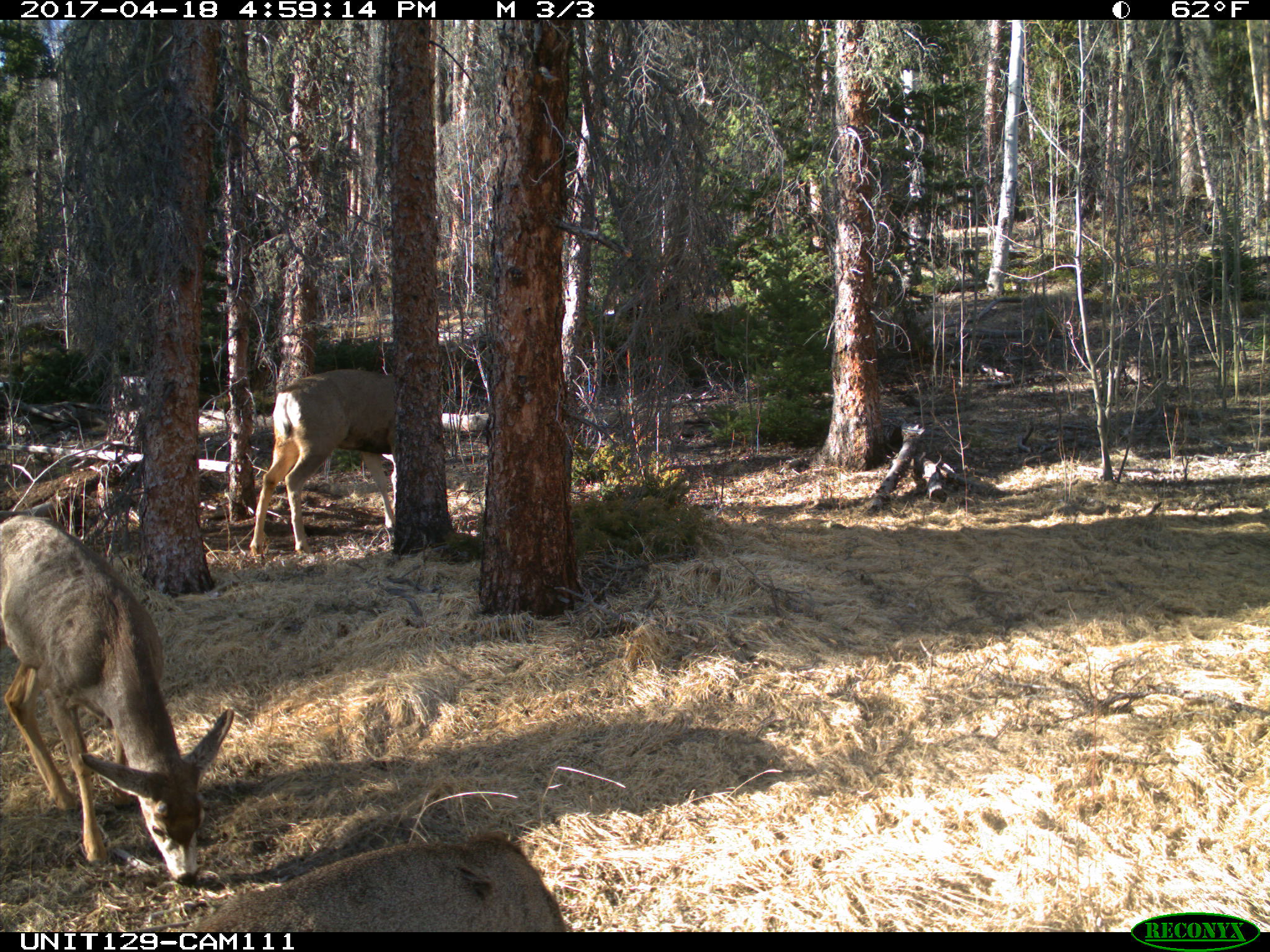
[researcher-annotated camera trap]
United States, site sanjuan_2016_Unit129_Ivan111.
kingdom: Animalia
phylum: Chordata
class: Mammalia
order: Artiodactyla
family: Cervidae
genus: Odocoileus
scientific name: Odocoileus hemionus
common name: mule deer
Odocoileus hemionus (mule deer).